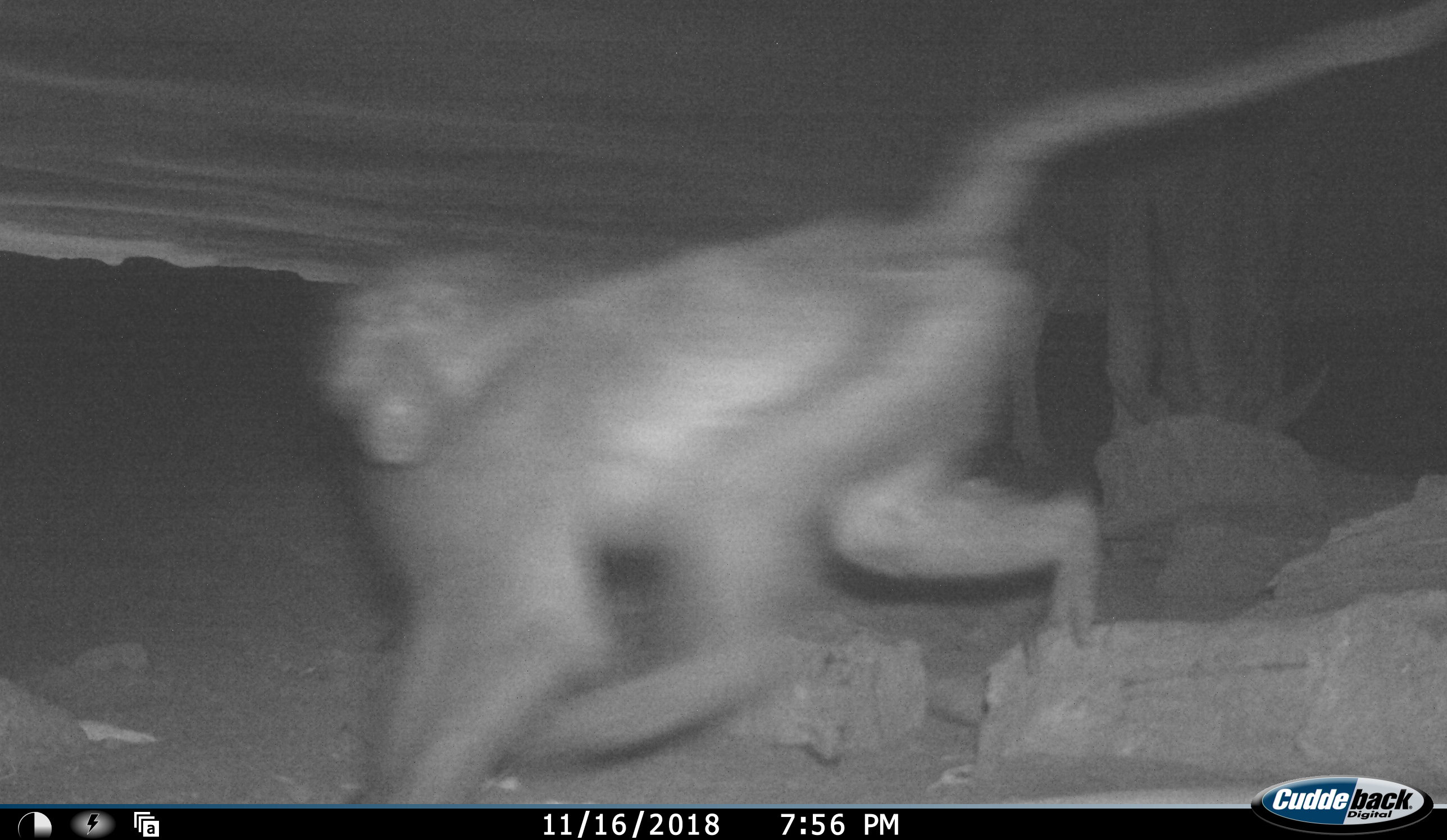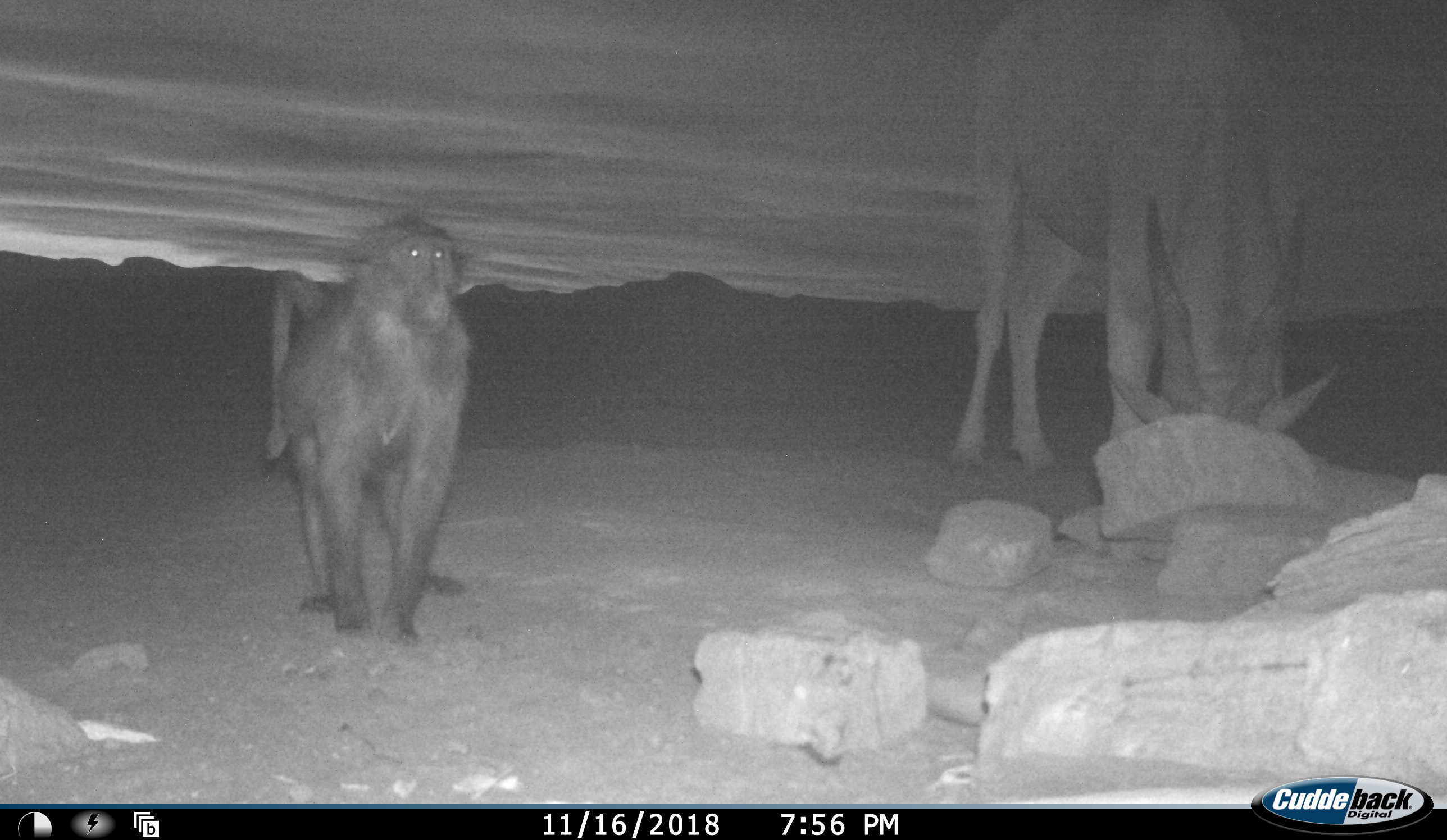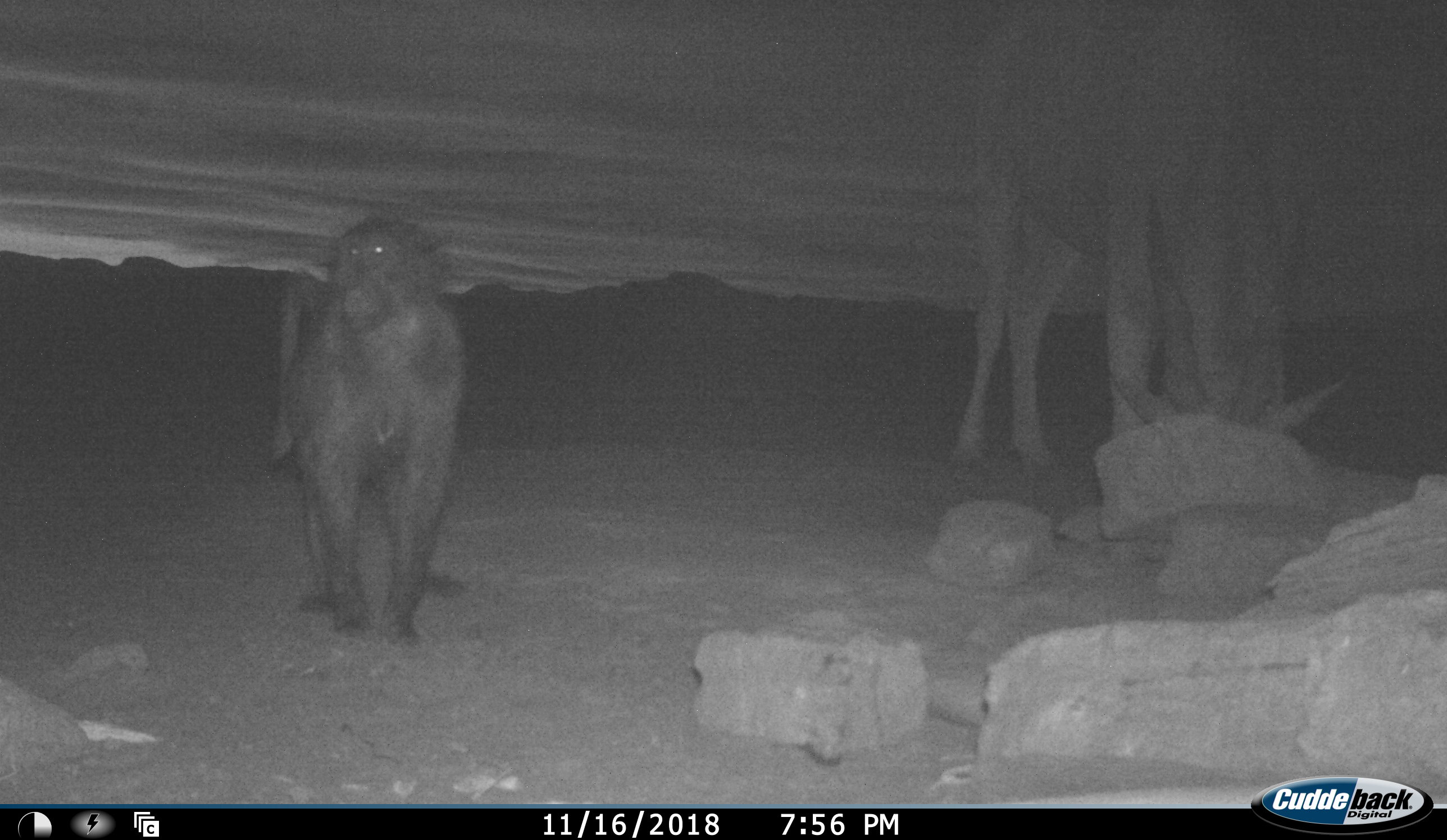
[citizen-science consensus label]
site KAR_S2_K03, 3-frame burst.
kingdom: Animalia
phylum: Chordata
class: Mammalia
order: Primates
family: Cercopithecidae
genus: Papio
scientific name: Papio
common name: baboon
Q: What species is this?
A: Baboon (Papio).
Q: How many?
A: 1.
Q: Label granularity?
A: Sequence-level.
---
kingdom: Animalia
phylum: Chordata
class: Mammalia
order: Artiodactyla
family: Bovidae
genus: Tragelaphus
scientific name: Tragelaphus oryx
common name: eland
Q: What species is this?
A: Eland (Tragelaphus oryx).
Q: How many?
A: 1.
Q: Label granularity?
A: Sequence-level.